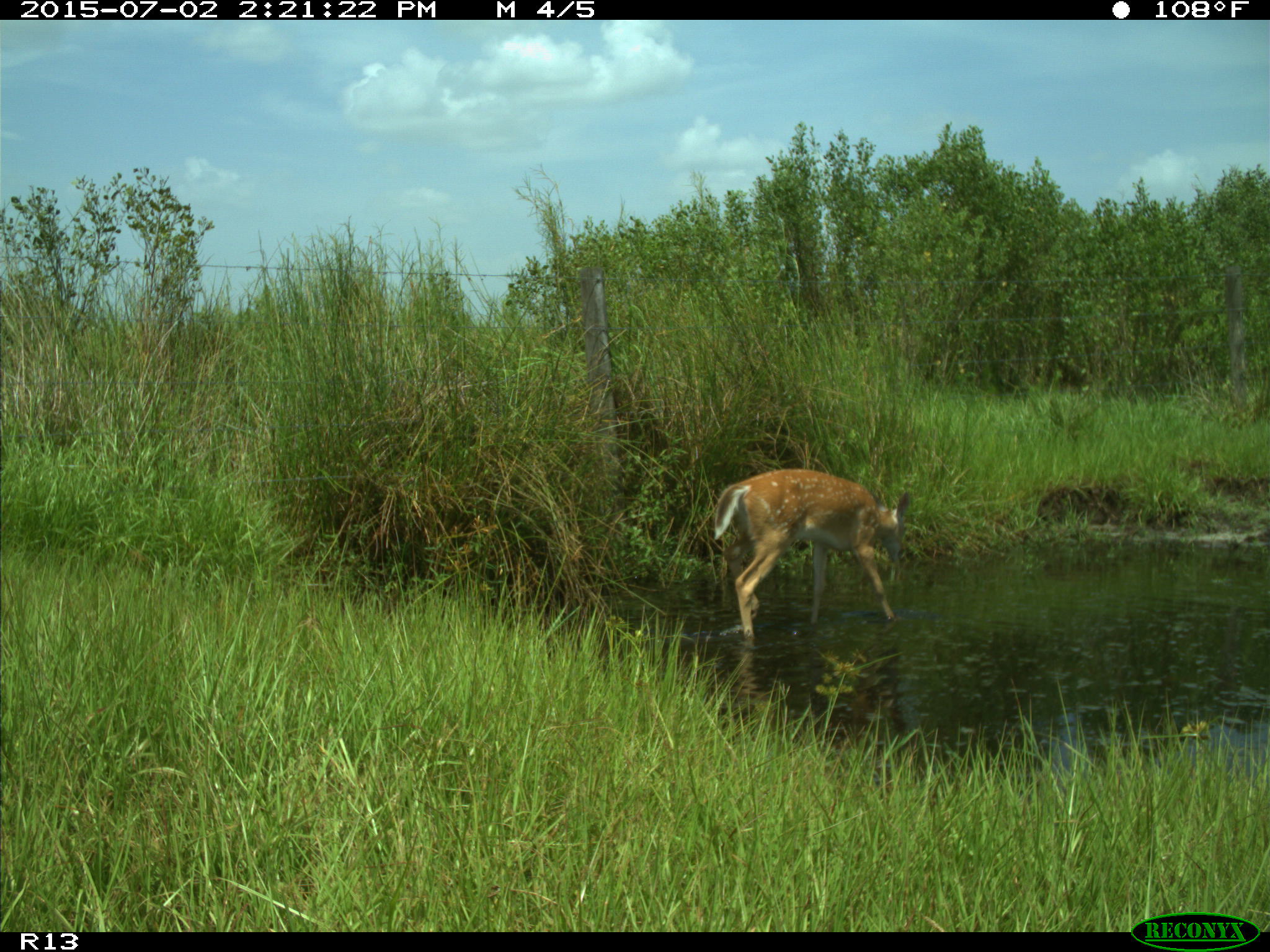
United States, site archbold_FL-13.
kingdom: Animalia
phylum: Chordata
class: Mammalia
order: Artiodactyla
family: Cervidae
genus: Odocoileus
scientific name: Odocoileus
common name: deer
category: unidentified deer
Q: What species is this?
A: Unidentified deer (deer) (Odocoileus).